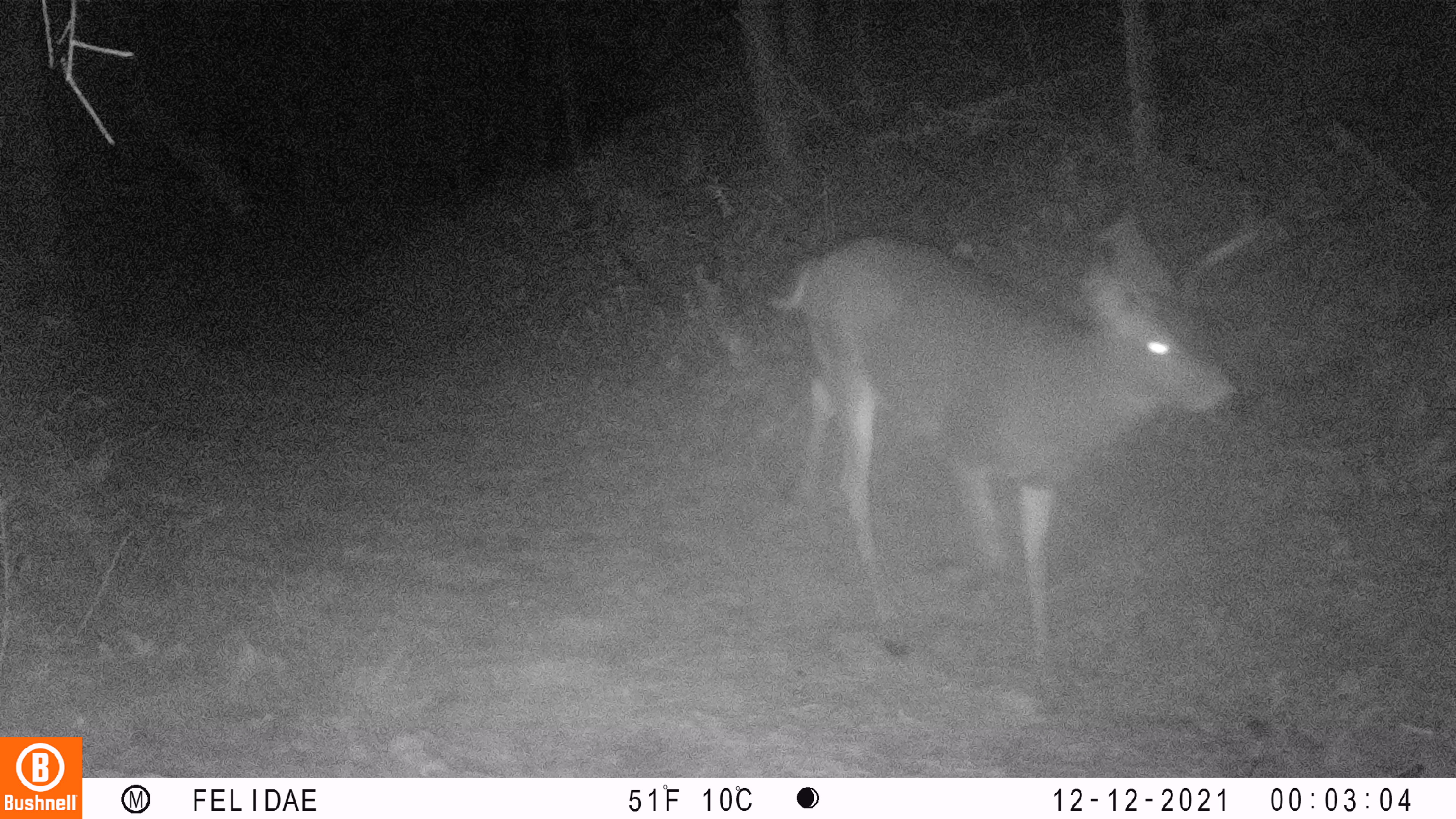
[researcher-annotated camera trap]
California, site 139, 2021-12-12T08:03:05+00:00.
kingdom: Animalia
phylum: Chordata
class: Mammalia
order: Artiodactyla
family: Cervidae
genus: Odocoileus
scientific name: Odocoileus hemionus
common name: mule deer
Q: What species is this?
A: Mule deer (Odocoileus hemionus).